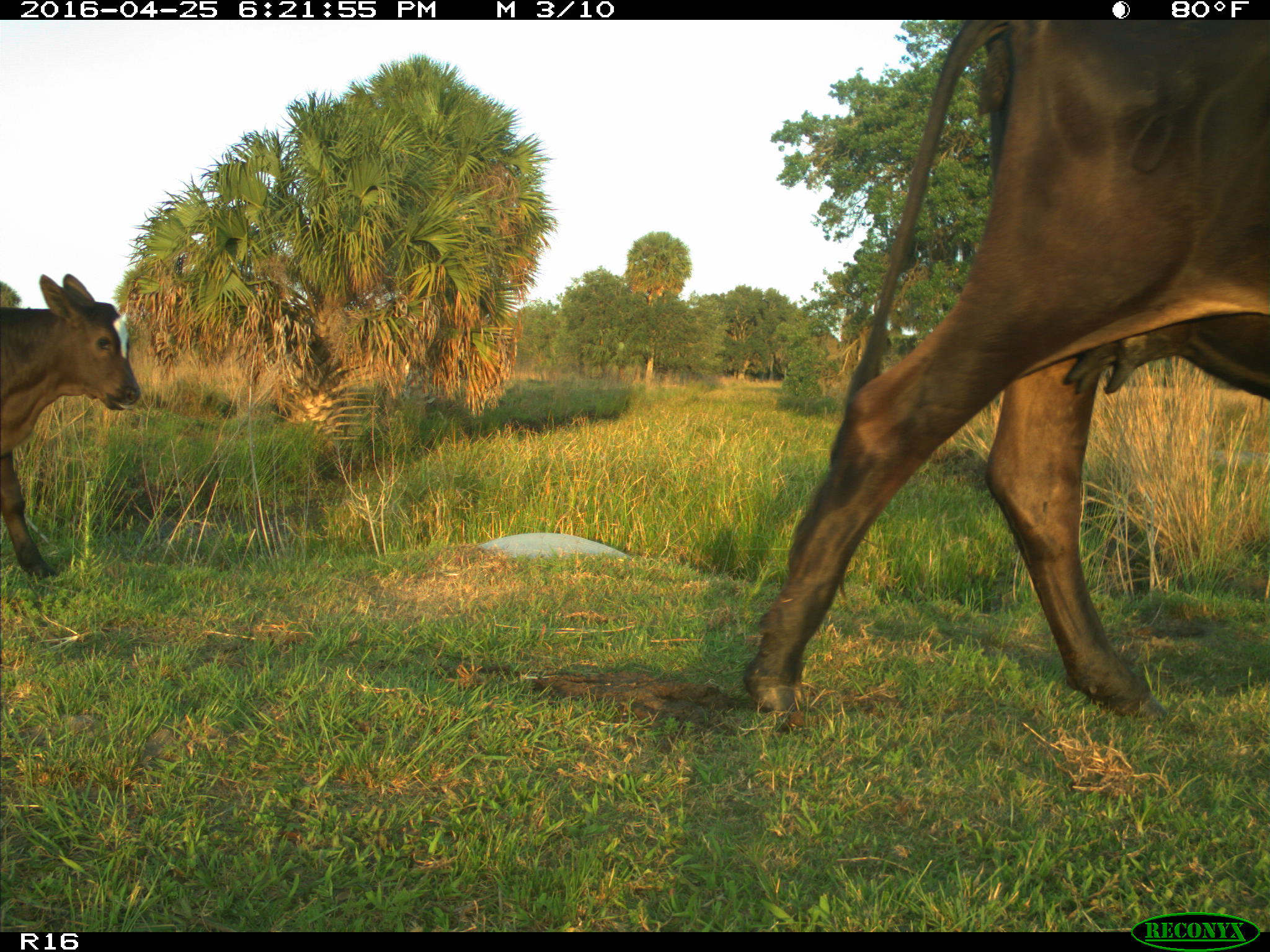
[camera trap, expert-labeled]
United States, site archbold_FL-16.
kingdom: Animalia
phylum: Chordata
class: Mammalia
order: Artiodactyla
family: Bovidae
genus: Bos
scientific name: Bos taurus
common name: domestic cow